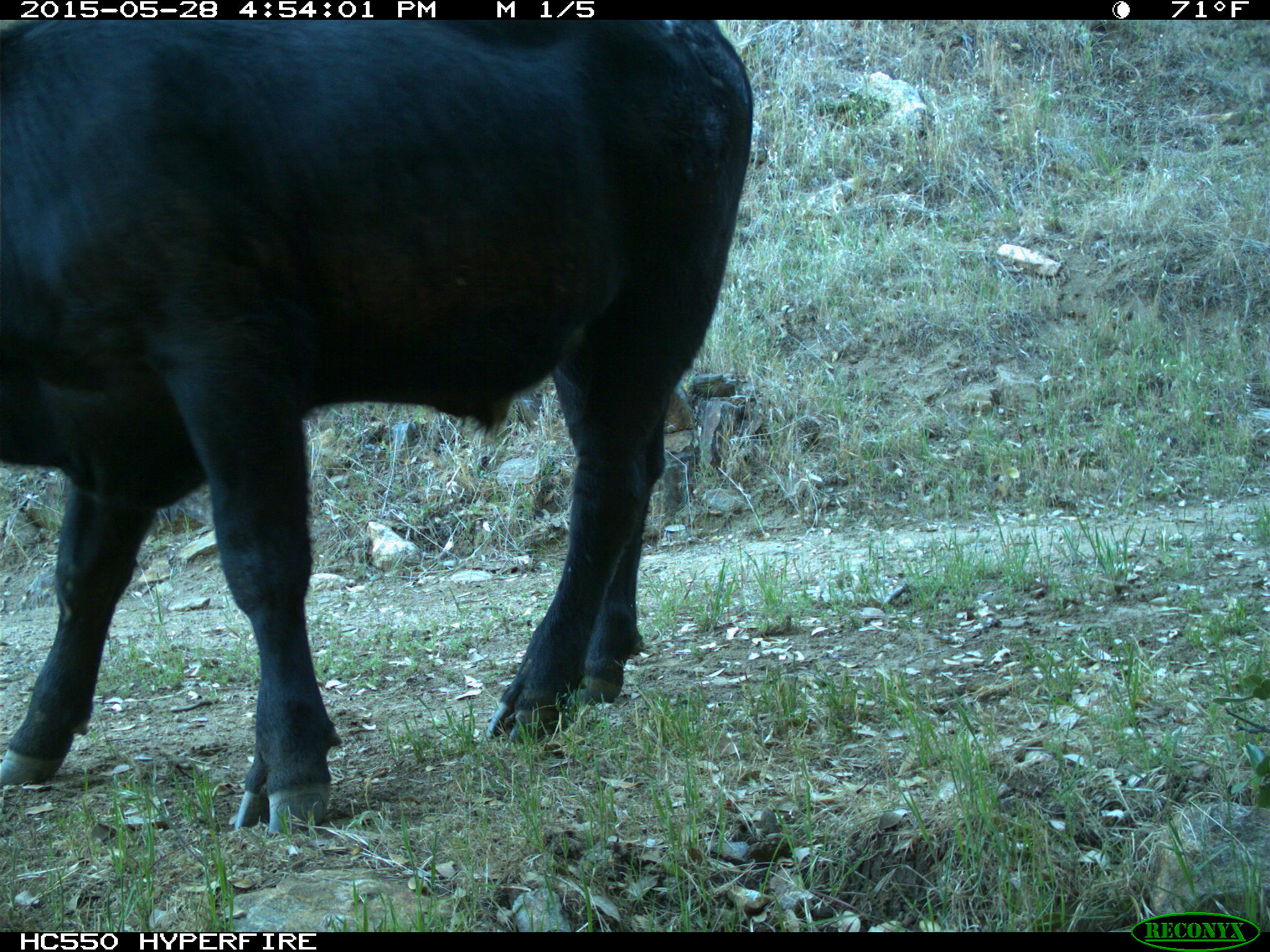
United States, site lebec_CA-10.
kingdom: Animalia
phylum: Chordata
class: Mammalia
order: Artiodactyla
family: Bovidae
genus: Bos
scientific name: Bos taurus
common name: domestic cow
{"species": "Bos taurus (domestic cow)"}